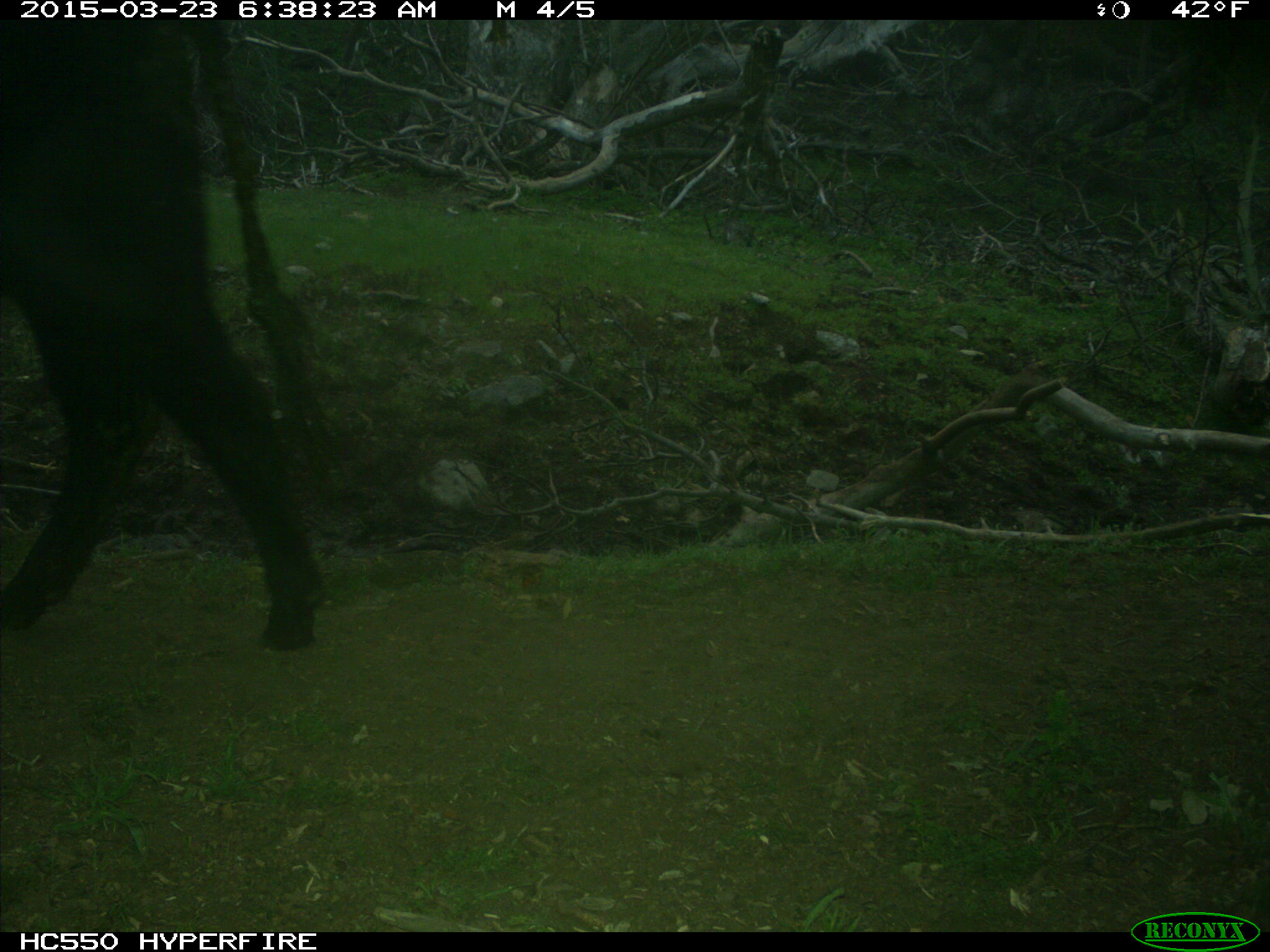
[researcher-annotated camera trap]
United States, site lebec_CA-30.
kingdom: Animalia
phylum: Chordata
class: Mammalia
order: Artiodactyla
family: Bovidae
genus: Bos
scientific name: Bos taurus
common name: domestic cow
Bos taurus (domestic cow).